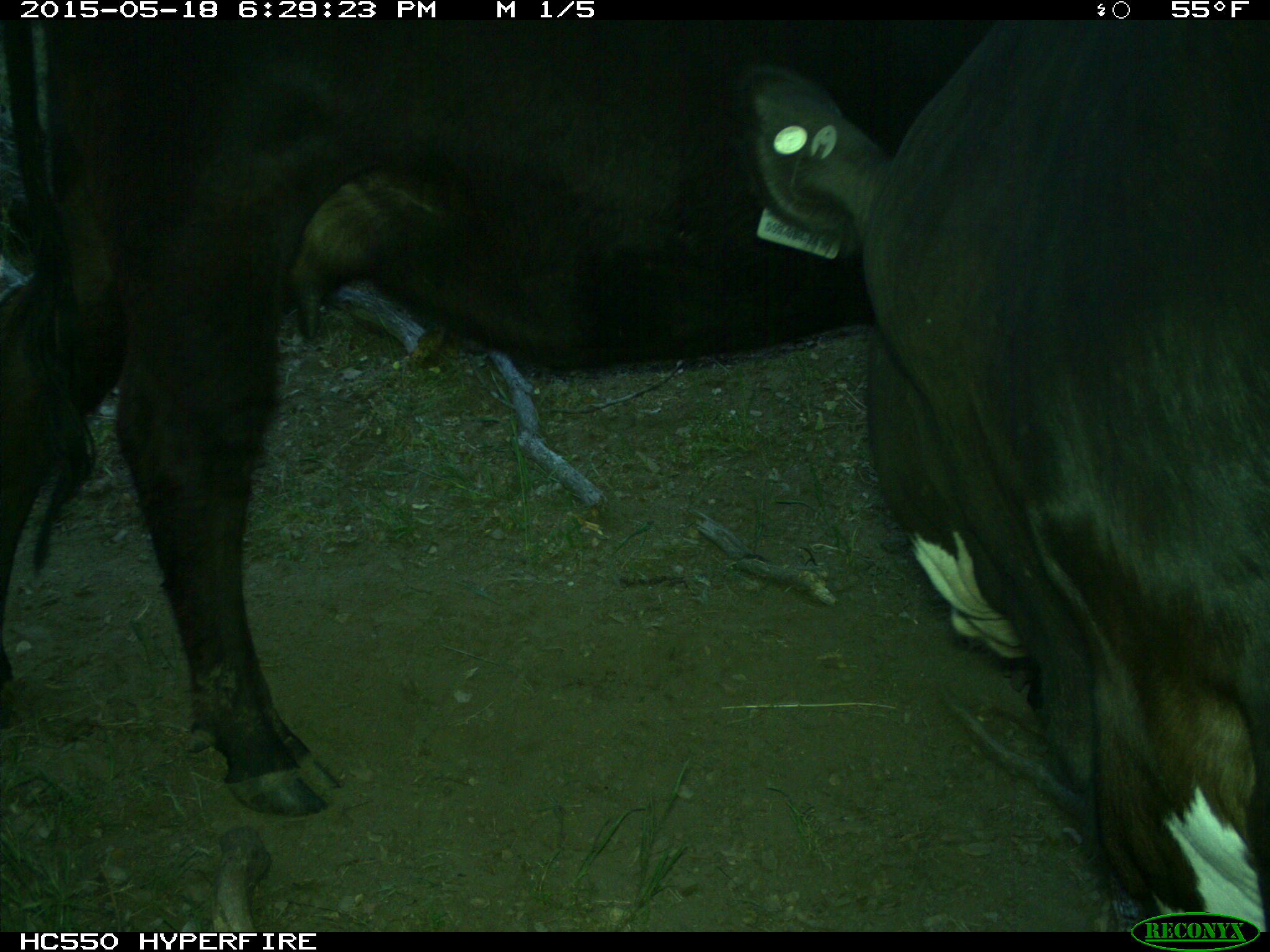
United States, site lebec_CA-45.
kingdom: Animalia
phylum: Chordata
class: Mammalia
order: Artiodactyla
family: Bovidae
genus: Bos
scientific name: Bos taurus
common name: domestic cow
Bos taurus (domestic cow).